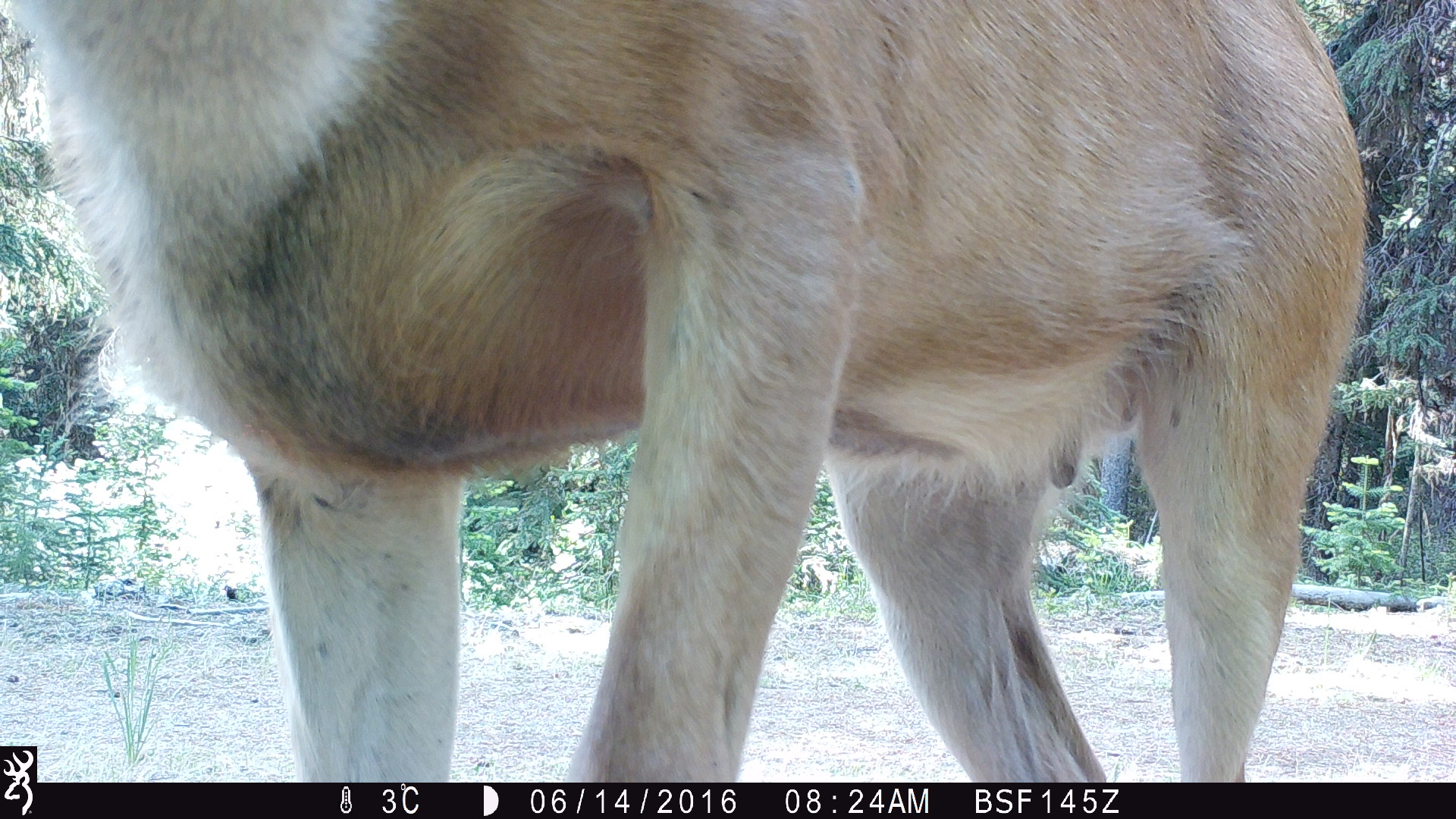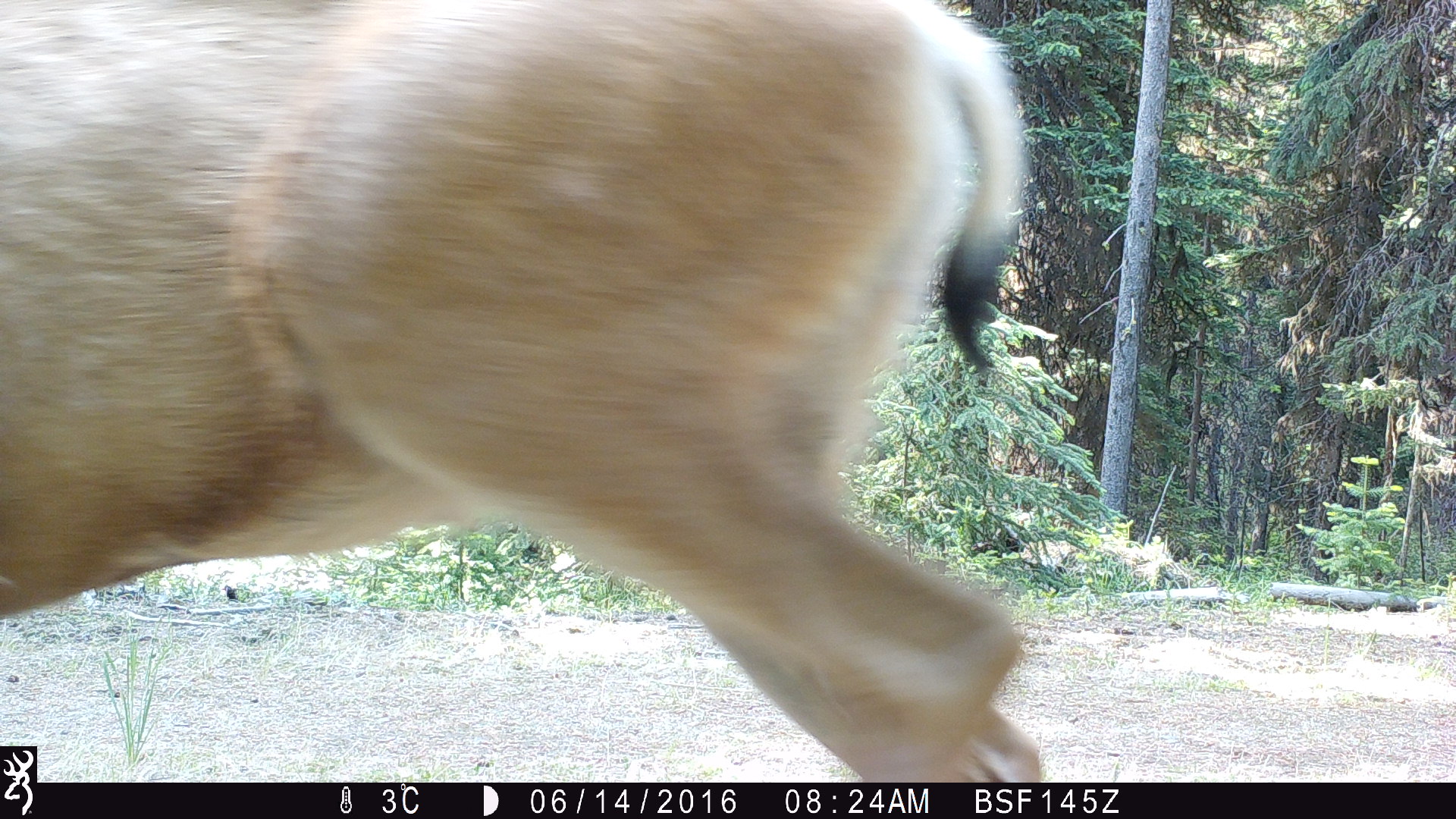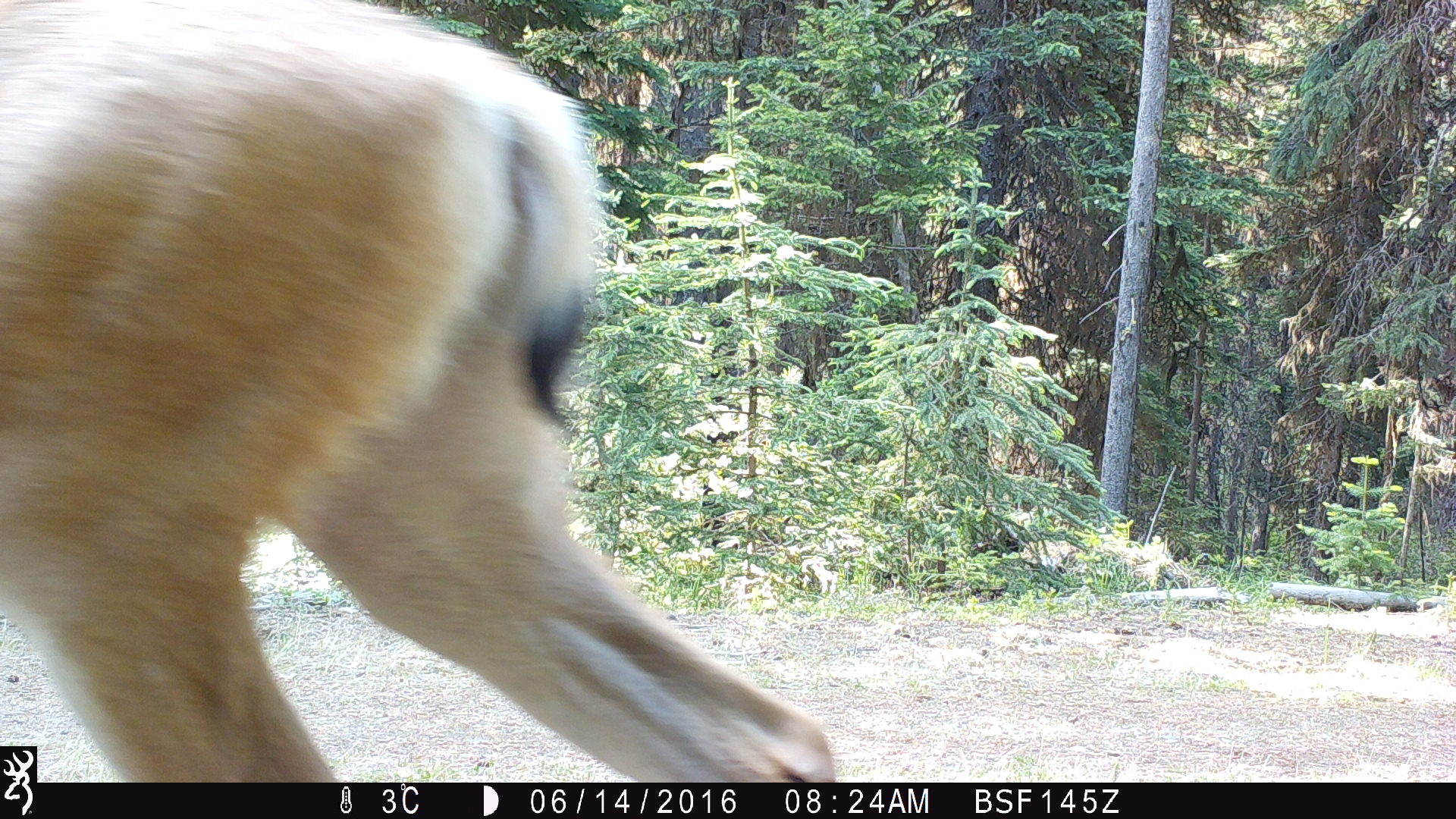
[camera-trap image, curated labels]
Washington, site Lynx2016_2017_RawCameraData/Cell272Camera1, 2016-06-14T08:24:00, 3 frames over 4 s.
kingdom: Animalia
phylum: Chordata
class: Mammalia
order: Artiodactyla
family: Cervidae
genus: Odocoileus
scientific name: Odocoileus hemionus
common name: mule deer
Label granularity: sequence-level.